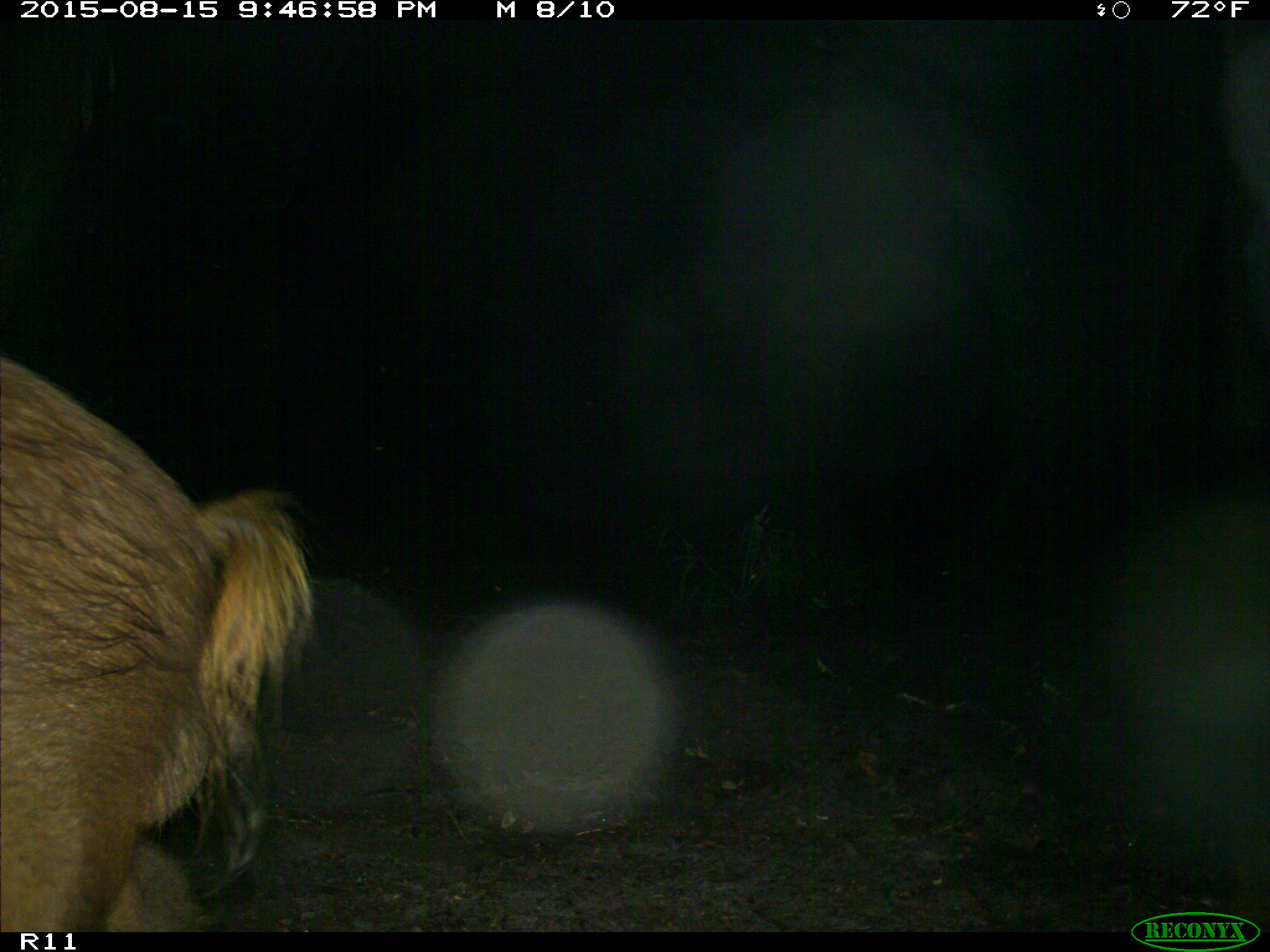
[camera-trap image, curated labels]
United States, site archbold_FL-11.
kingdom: Animalia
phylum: Chordata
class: Mammalia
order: Artiodactyla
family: Suidae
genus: Sus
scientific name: Sus scrofa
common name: wild boar